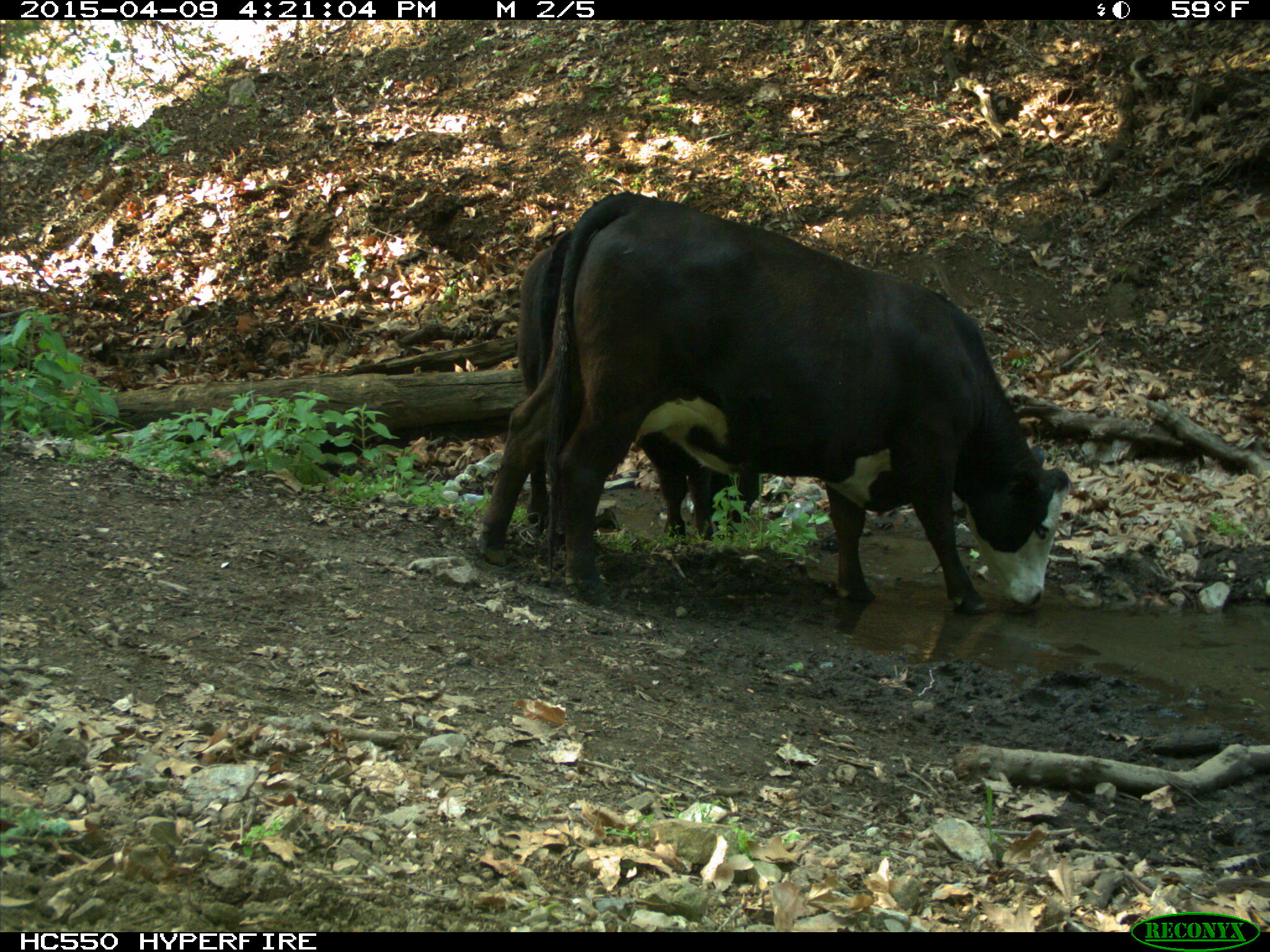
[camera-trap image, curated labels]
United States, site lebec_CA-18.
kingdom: Animalia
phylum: Chordata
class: Mammalia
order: Artiodactyla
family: Bovidae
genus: Bos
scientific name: Bos taurus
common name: domestic cow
Bos taurus (domestic cow).